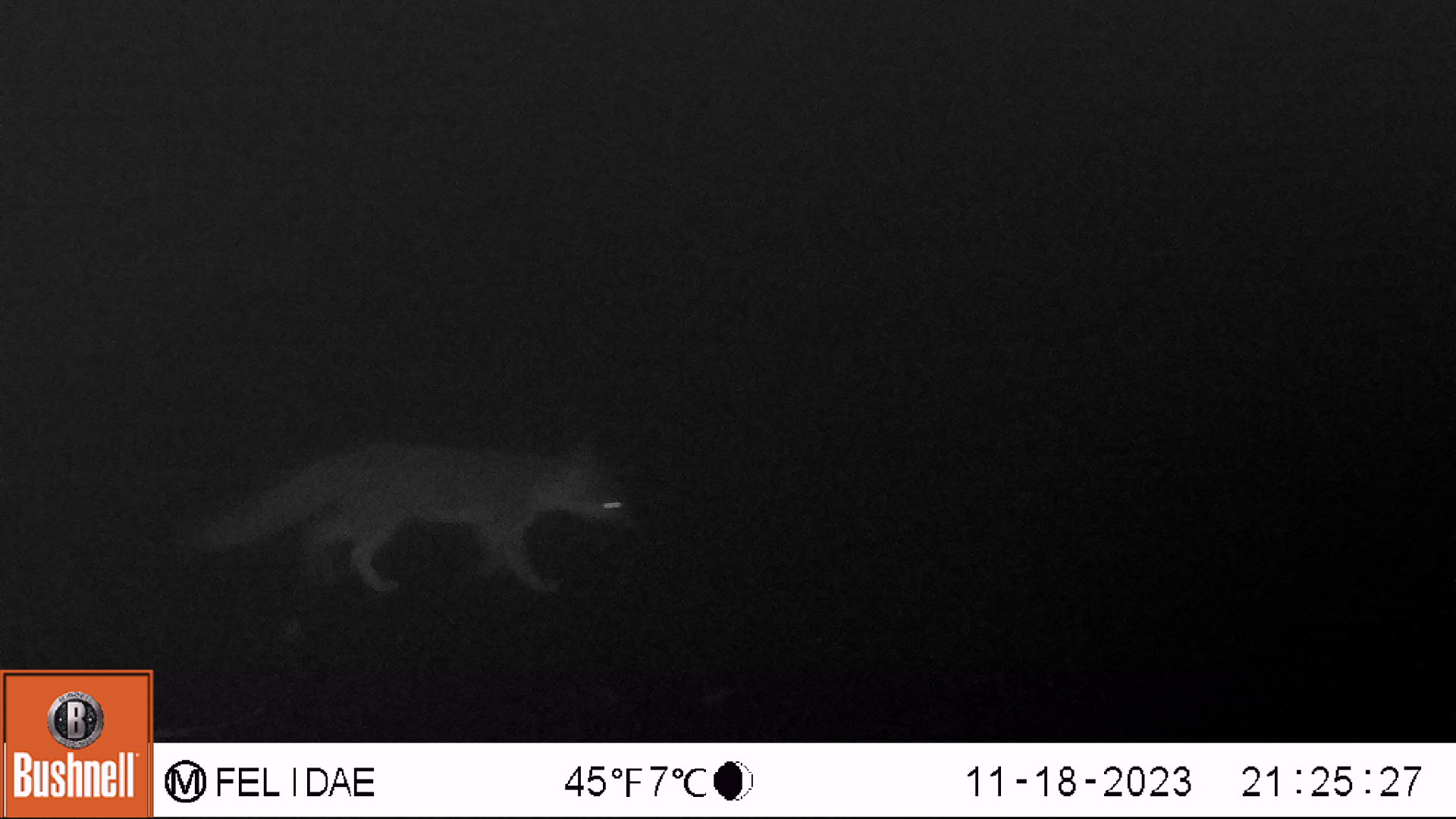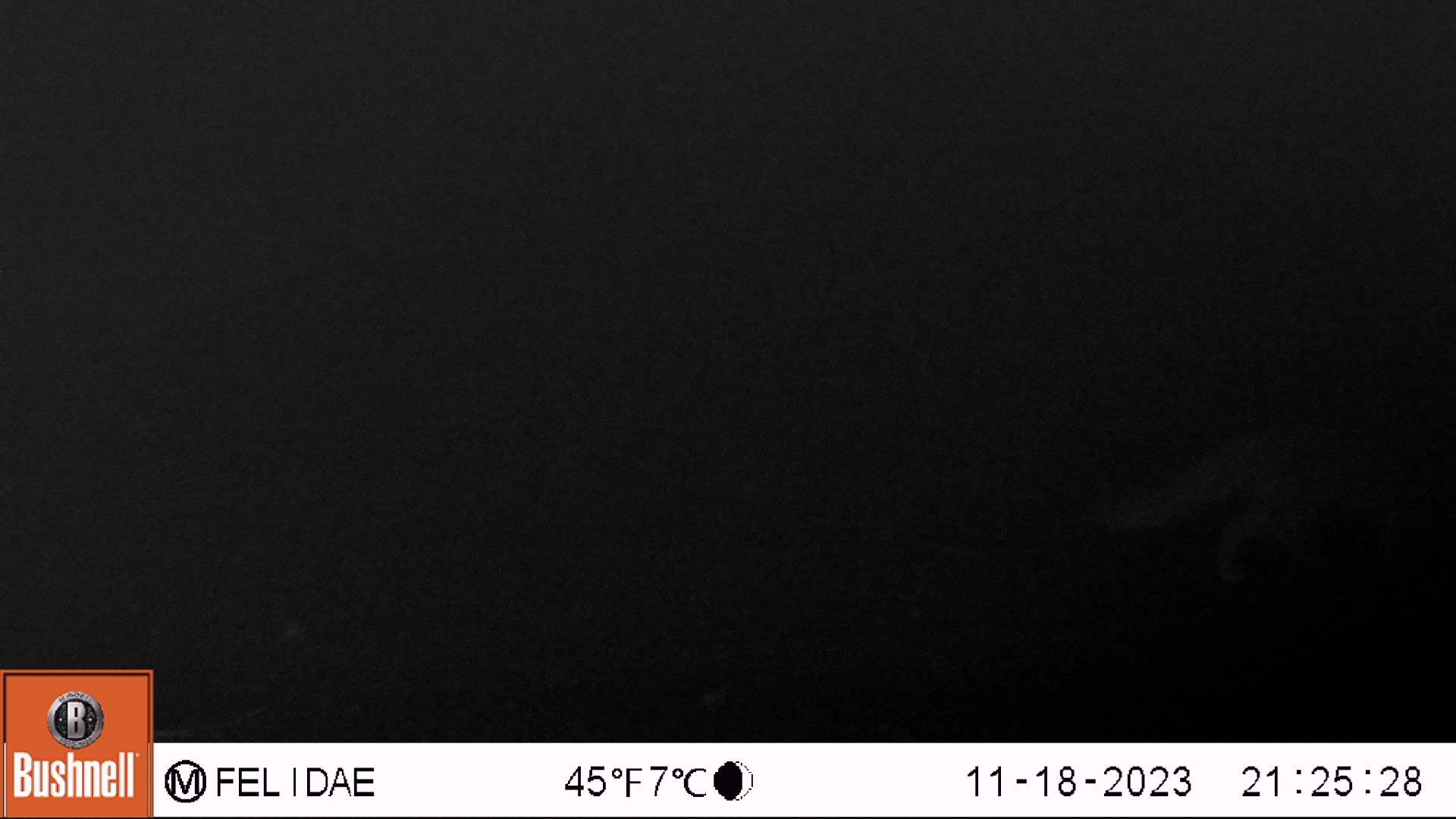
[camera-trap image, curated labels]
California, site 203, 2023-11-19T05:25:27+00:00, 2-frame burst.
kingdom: Animalia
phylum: Chordata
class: Mammalia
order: Carnivora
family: Canidae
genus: Urocyon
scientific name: Urocyon cinereoargenteus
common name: gray fox